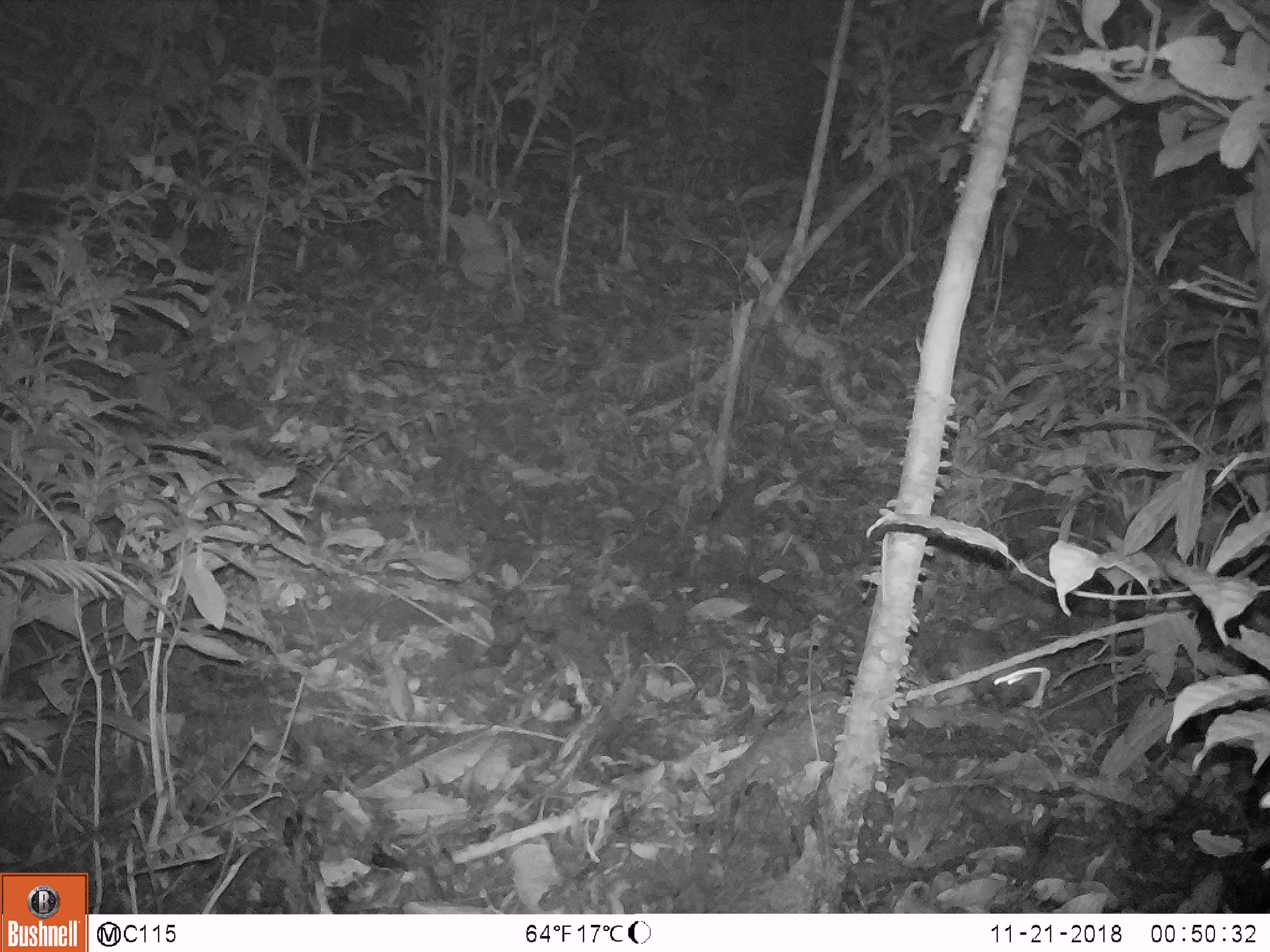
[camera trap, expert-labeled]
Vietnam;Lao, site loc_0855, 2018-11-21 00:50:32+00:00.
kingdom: Animalia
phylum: Chordata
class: Mammalia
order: Rodentia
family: Muridae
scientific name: Muridae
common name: old-world mice and rats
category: unidentified murid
Unidentified murid (old-world mice and rats) (Muridae). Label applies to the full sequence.